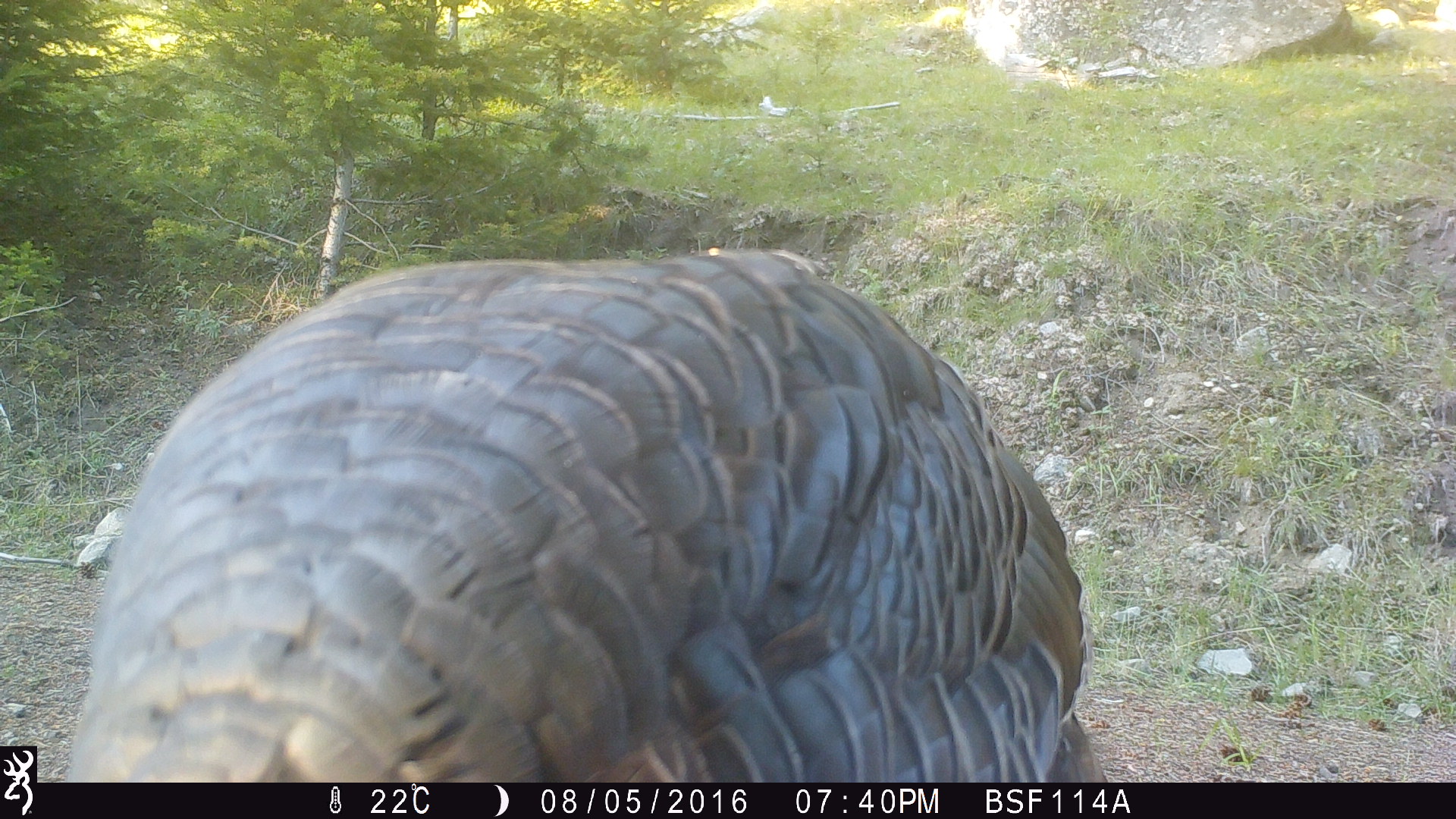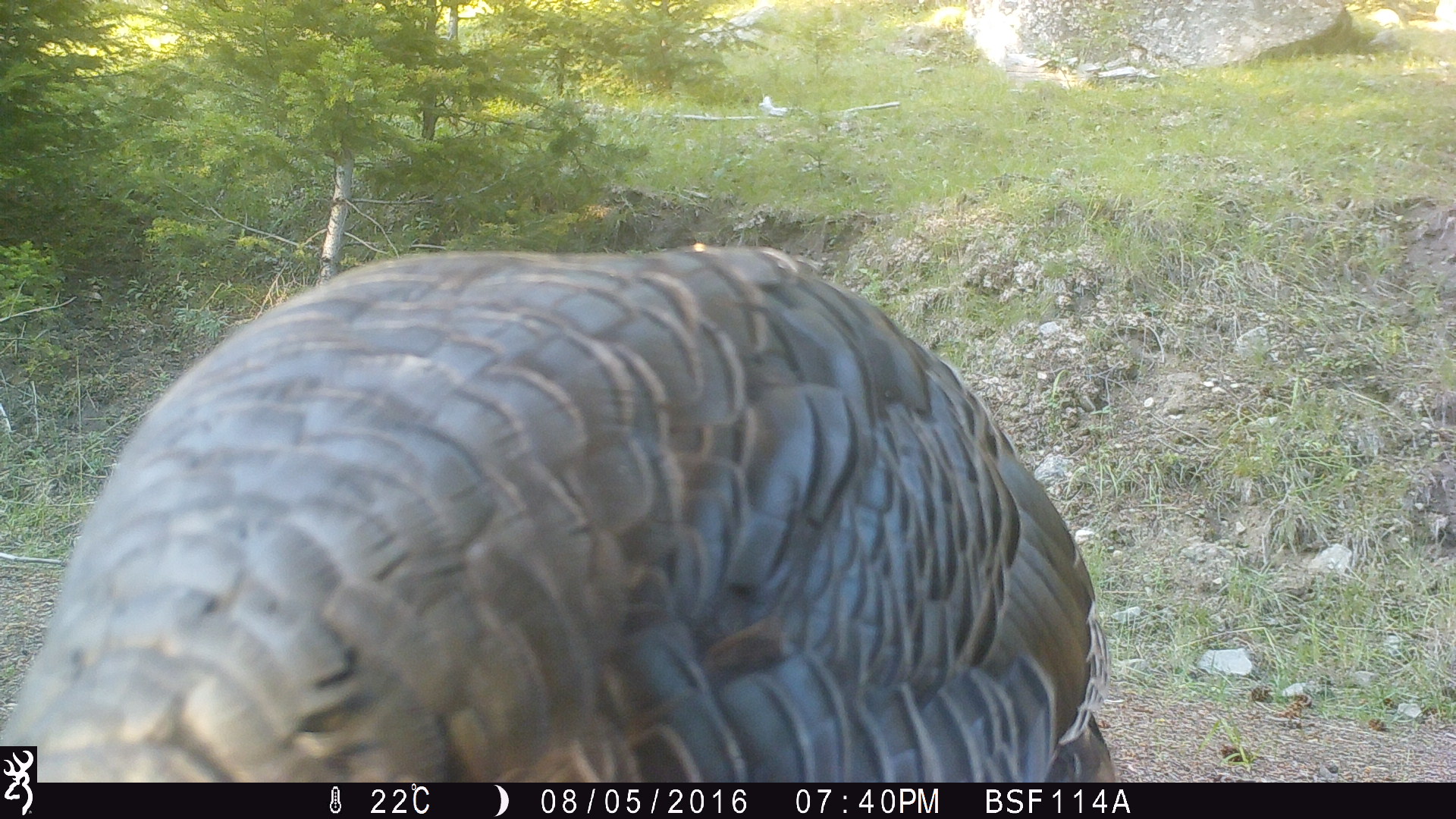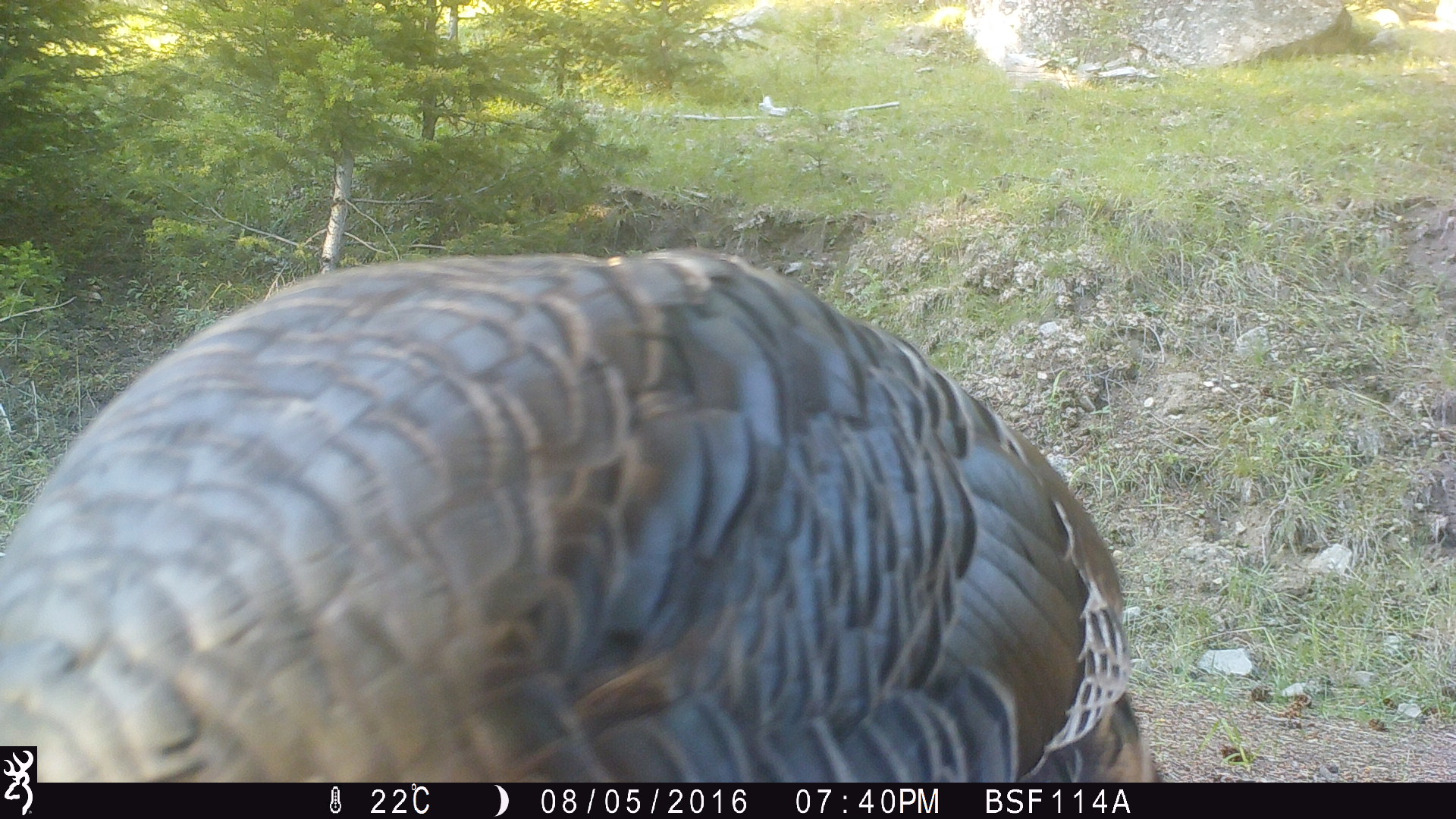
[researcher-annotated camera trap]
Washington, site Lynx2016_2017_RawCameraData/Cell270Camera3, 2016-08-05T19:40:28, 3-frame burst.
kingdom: Animalia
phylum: Chordata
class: Aves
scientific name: Aves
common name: birds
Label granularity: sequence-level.